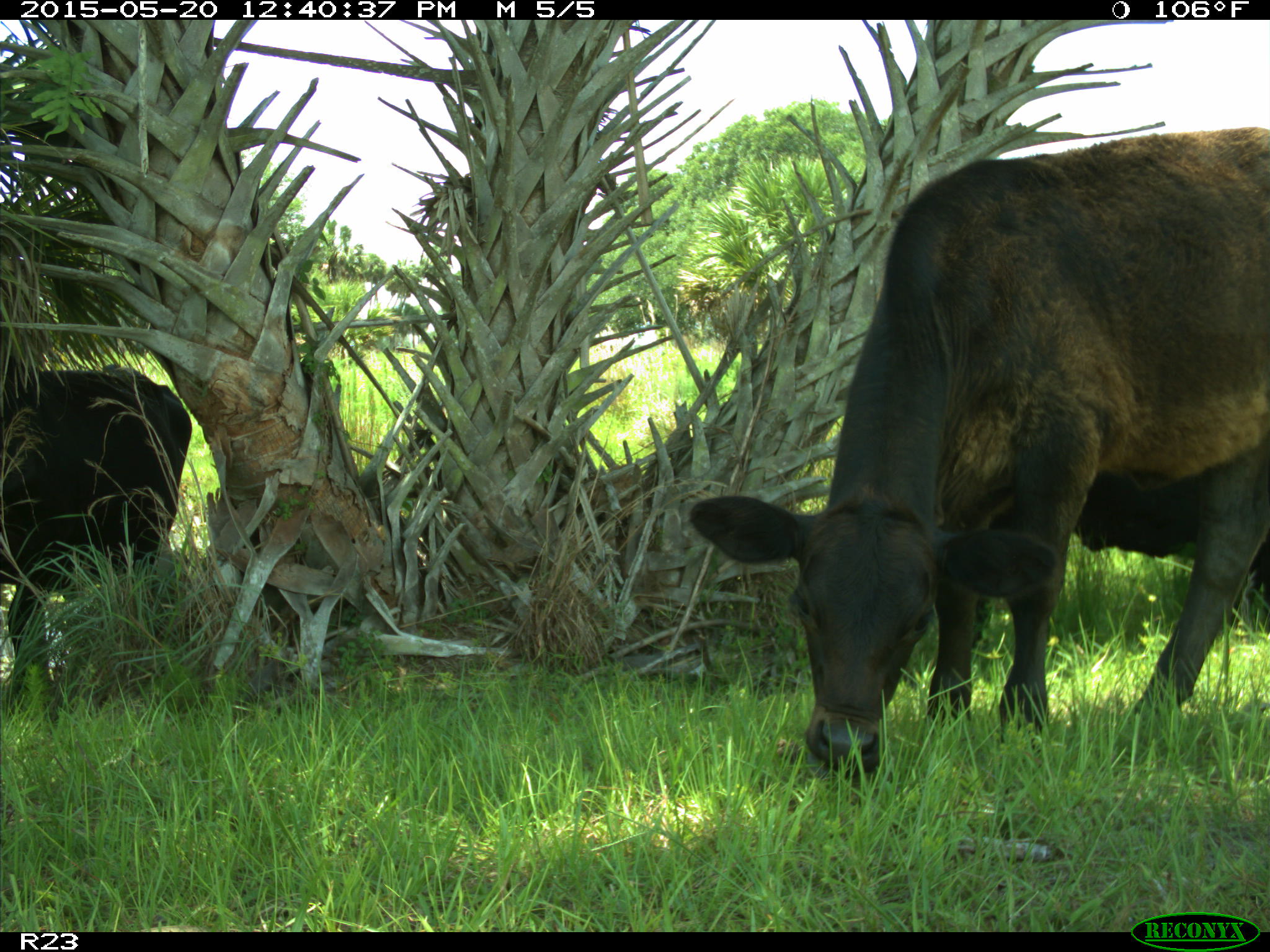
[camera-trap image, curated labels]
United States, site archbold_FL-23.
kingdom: Animalia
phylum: Chordata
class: Mammalia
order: Artiodactyla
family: Bovidae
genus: Bos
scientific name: Bos taurus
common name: domestic cow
Bos taurus (domestic cow).